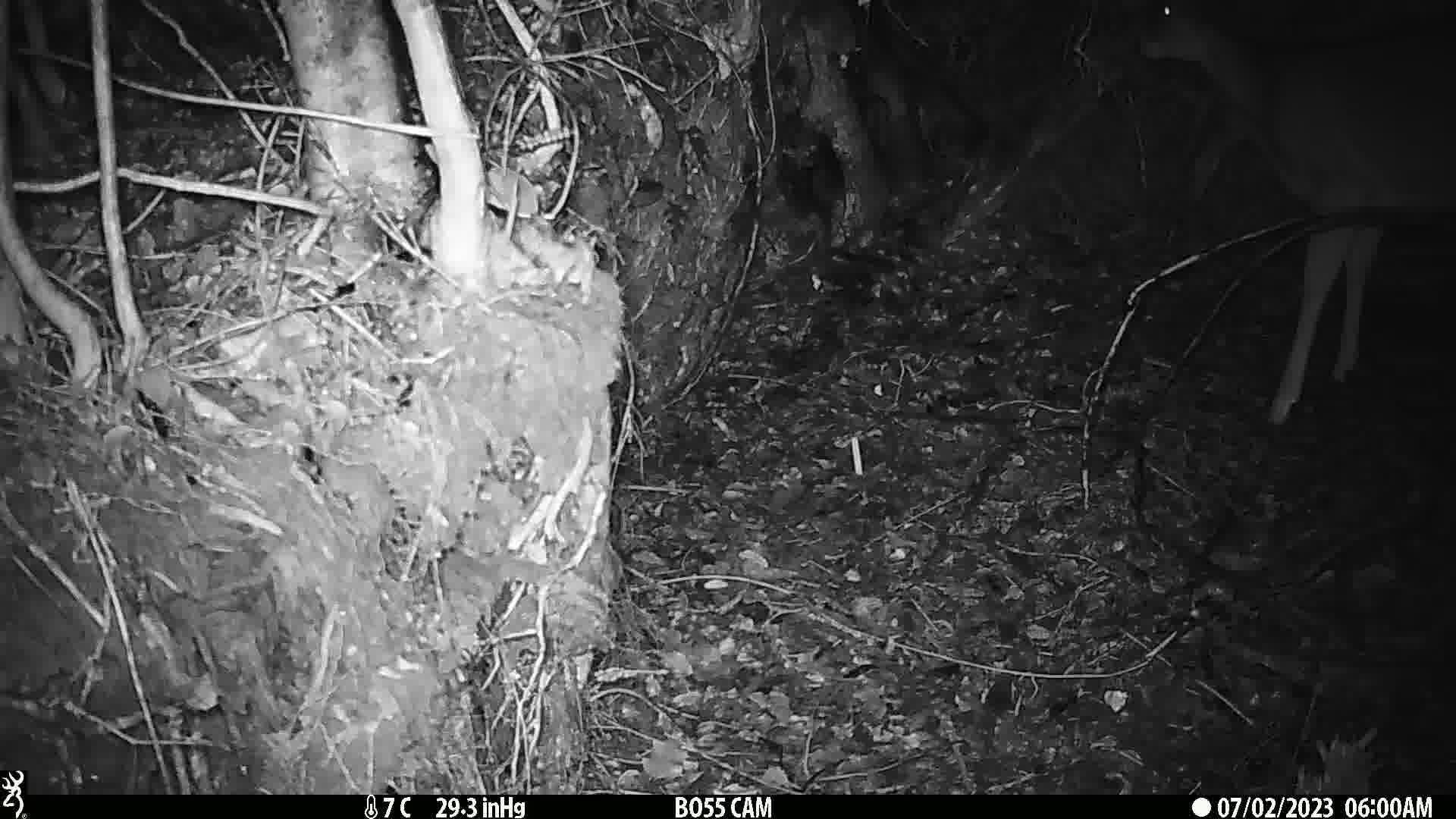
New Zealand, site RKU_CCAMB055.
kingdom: Animalia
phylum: Chordata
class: Mammalia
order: Artiodactyla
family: Cervidae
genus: Odocoileus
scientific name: Odocoileus virginianus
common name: white-tailed deer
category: white tailed deer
White tailed deer (white-tailed deer) (Odocoileus virginianus).